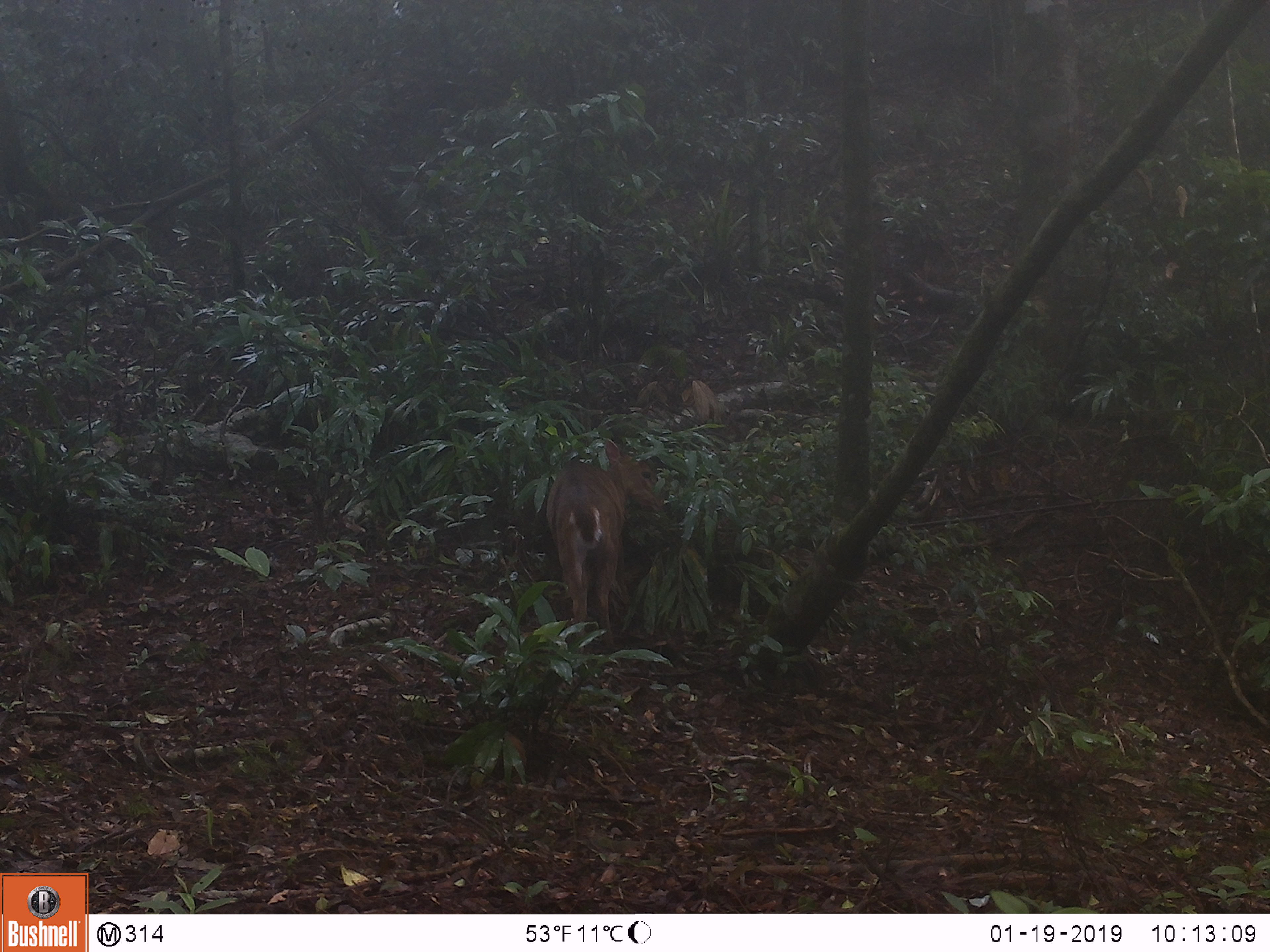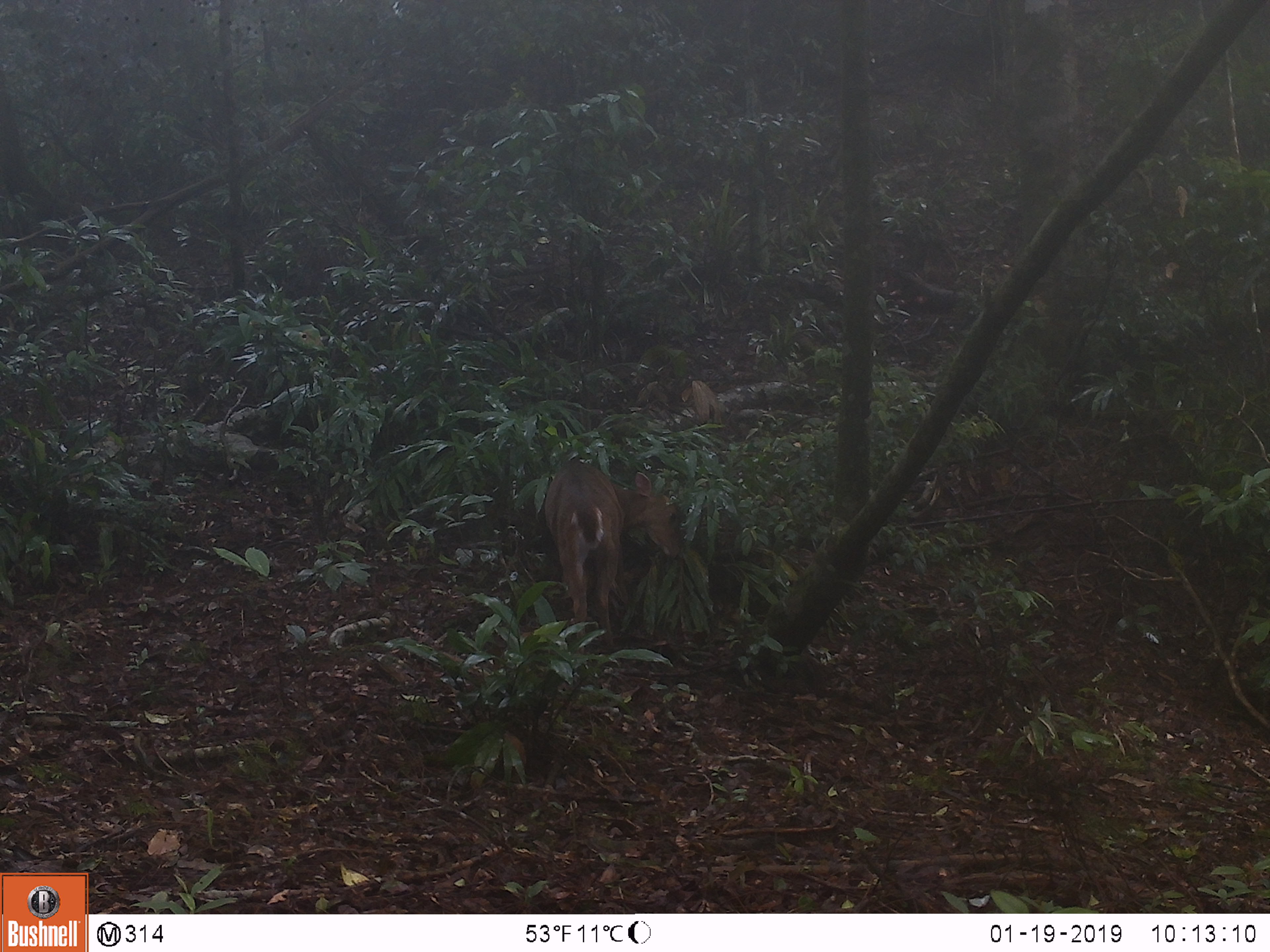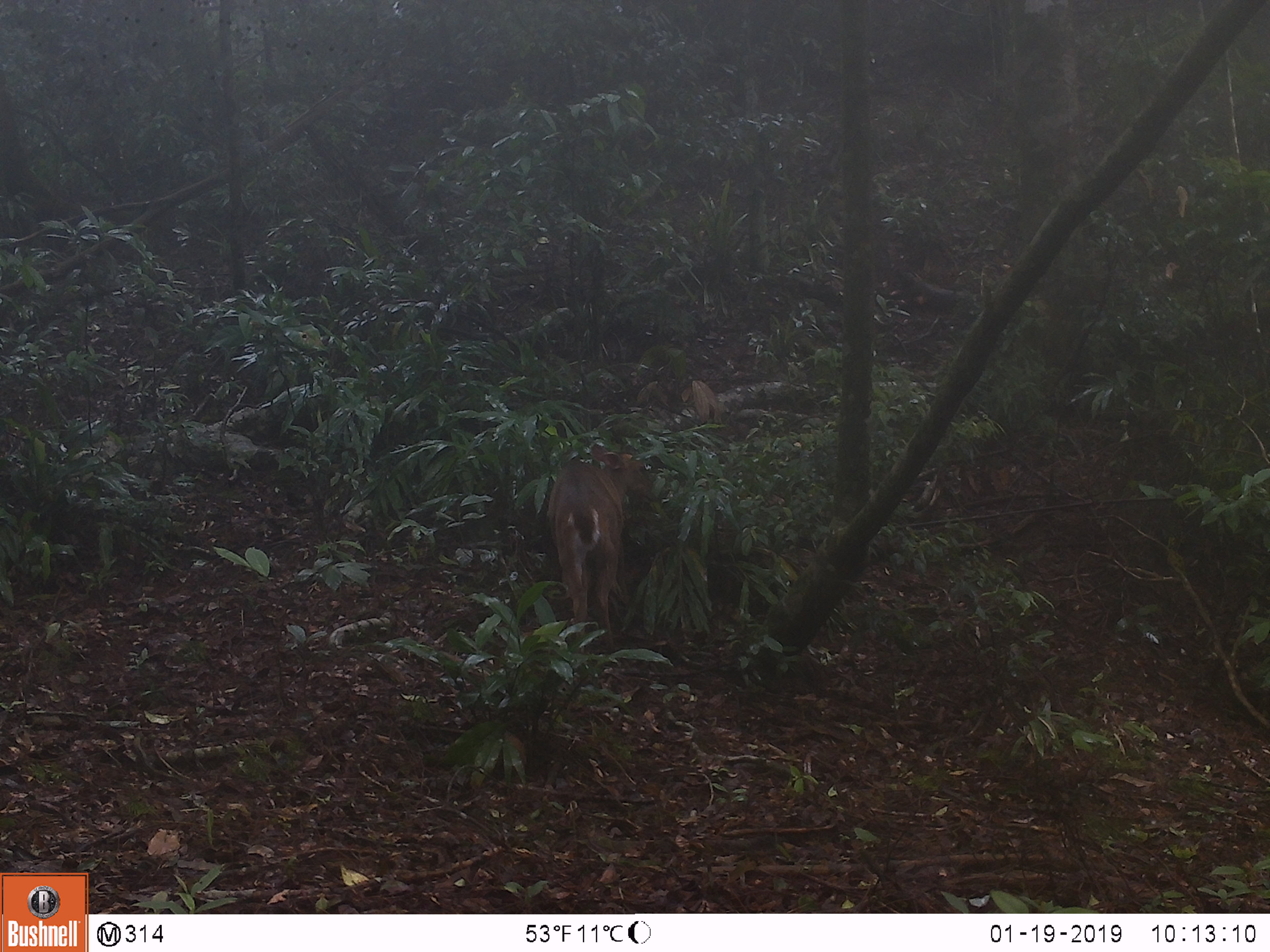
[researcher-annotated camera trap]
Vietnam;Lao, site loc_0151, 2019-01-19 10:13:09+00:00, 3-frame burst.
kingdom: Animalia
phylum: Chordata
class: Mammalia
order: Artiodactyla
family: Cervidae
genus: Muntiacus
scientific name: Muntiacus vuquangensis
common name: large-antlered muntjac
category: large antlered muntjac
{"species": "large antlered muntjac (large-antlered muntjac) (Muntiacus vuquangensis)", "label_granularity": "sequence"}